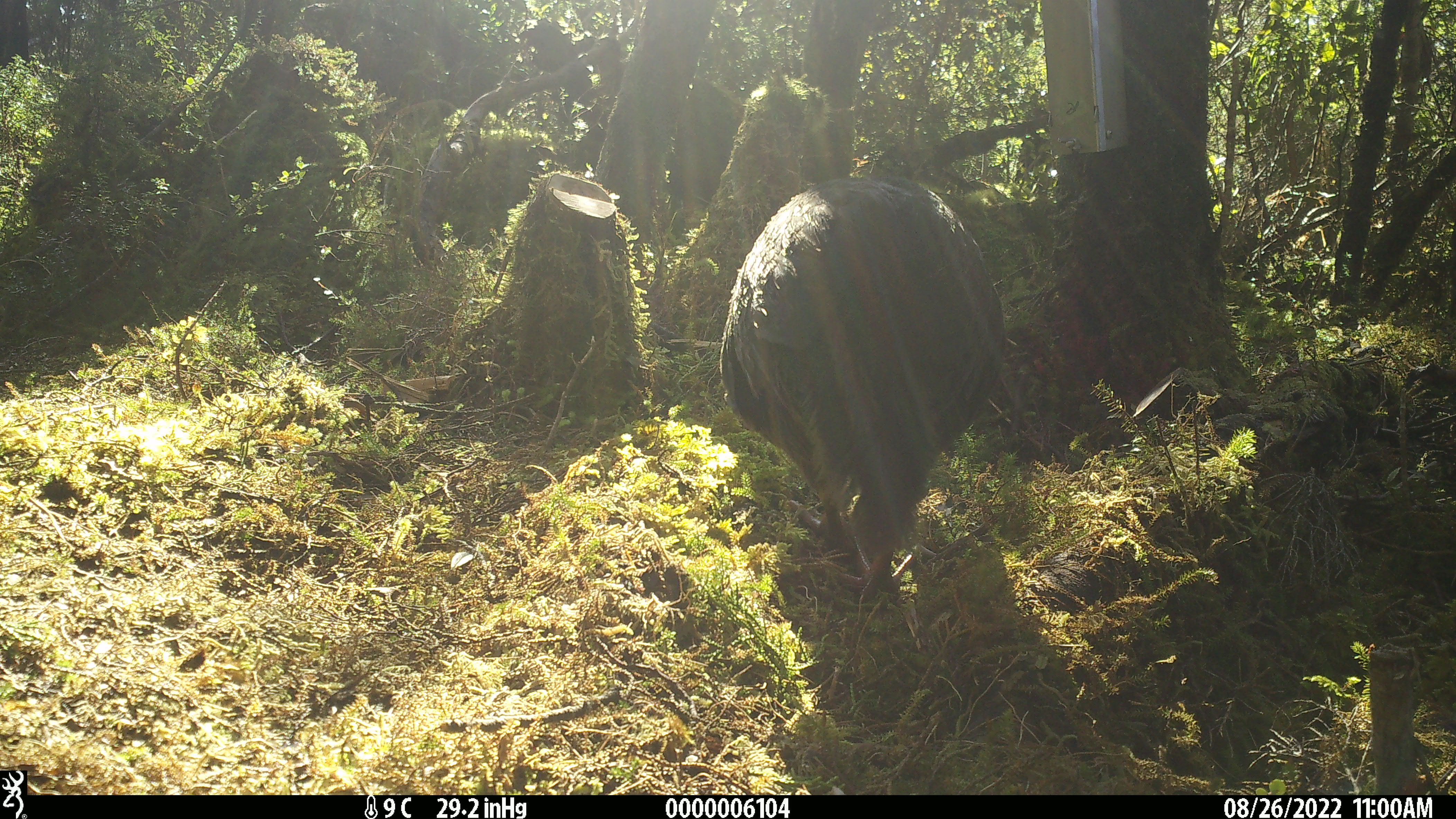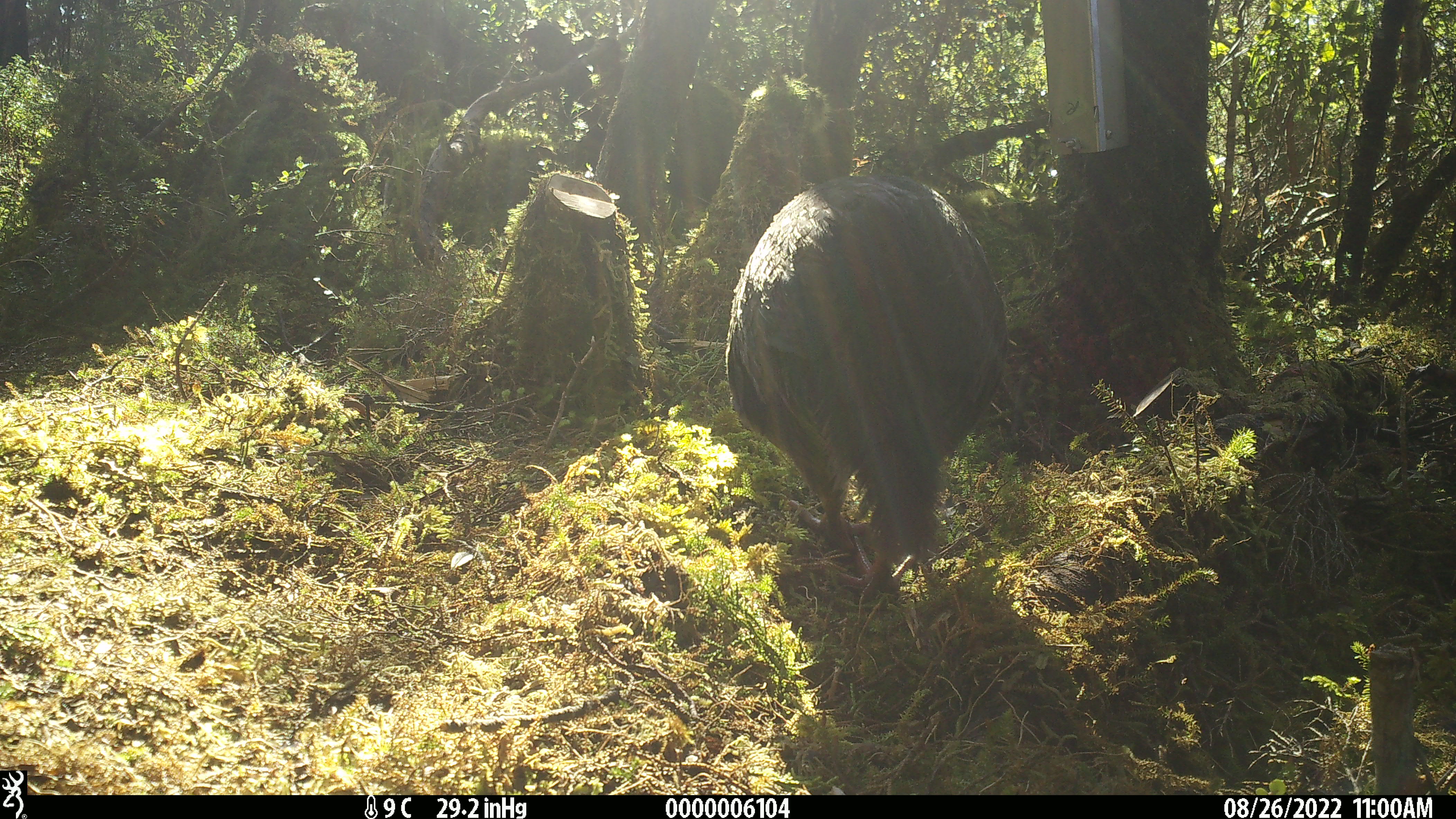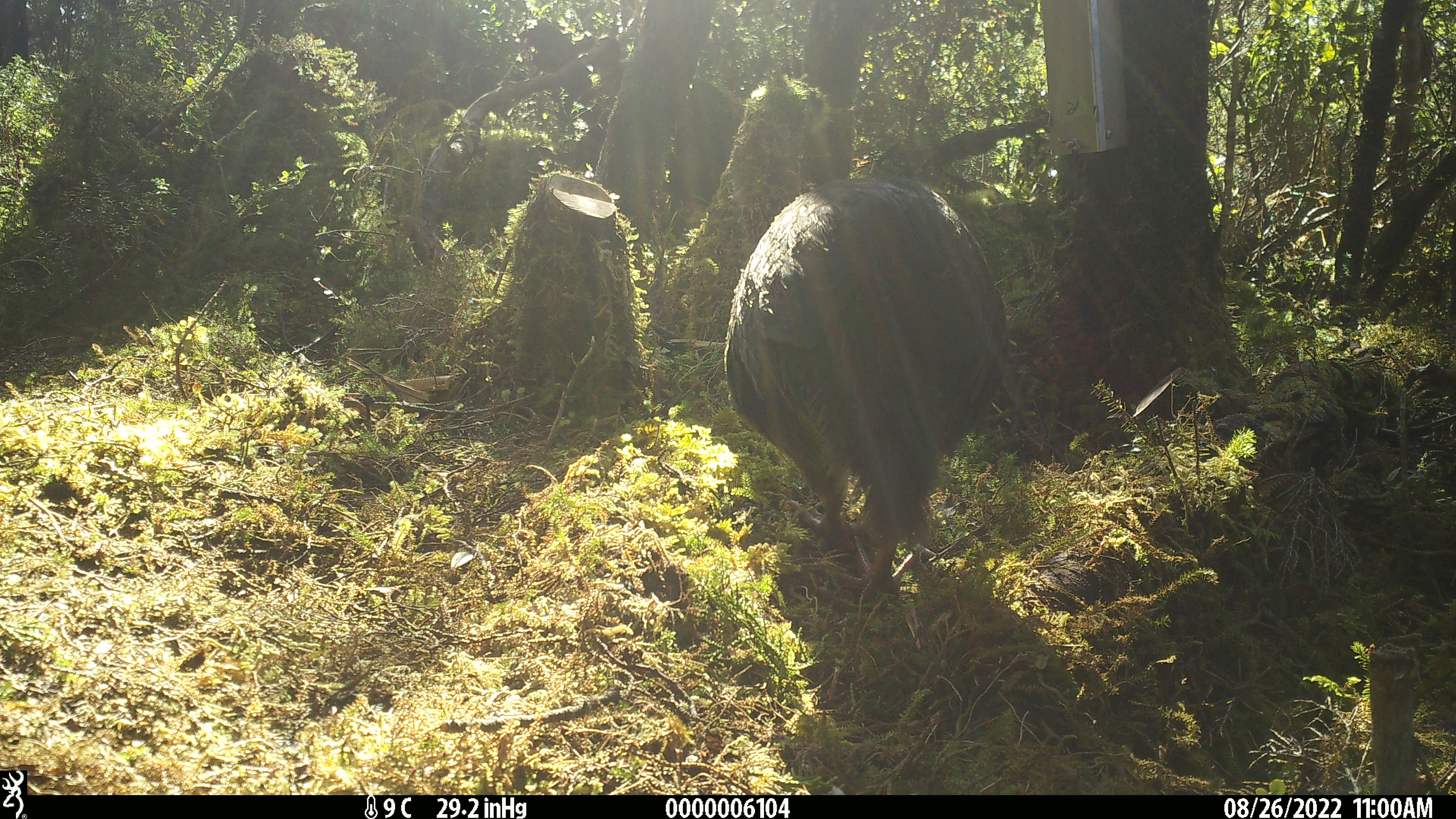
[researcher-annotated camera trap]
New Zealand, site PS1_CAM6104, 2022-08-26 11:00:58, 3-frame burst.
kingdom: Animalia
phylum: Chordata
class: Aves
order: Gruiformes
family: Rallidae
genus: Gallirallus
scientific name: Gallirallus australis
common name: weka